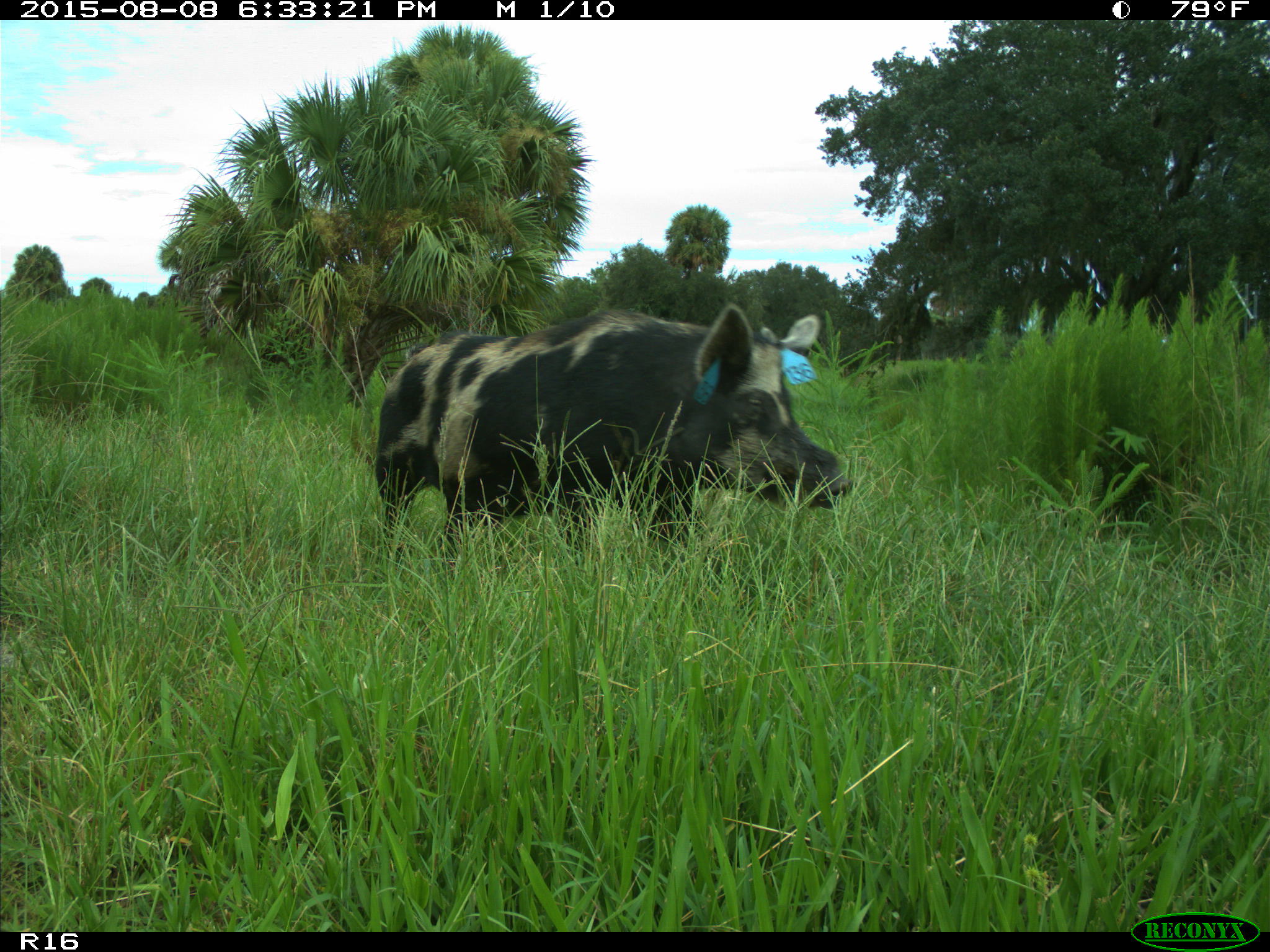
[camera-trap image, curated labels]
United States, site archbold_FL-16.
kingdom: Animalia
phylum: Chordata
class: Mammalia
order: Artiodactyla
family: Suidae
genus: Sus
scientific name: Sus scrofa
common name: wild boar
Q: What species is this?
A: Sus scrofa (wild boar).